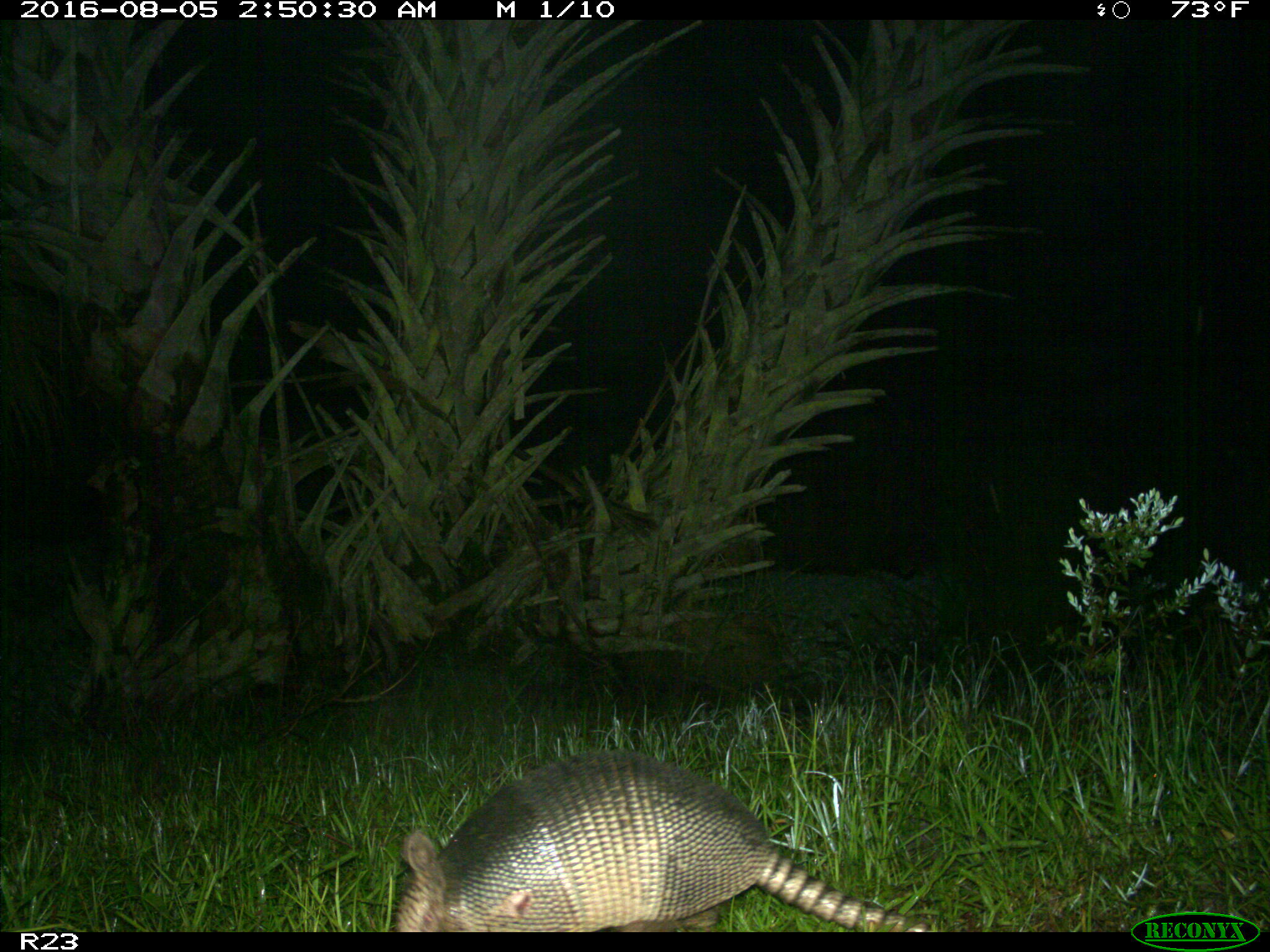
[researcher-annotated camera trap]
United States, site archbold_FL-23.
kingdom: Animalia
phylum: Chordata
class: Mammalia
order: Cingulata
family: Dasypodidae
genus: Dasypus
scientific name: Dasypus novemcinctus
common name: nine-banded armadillo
Dasypus novemcinctus (nine-banded armadillo).